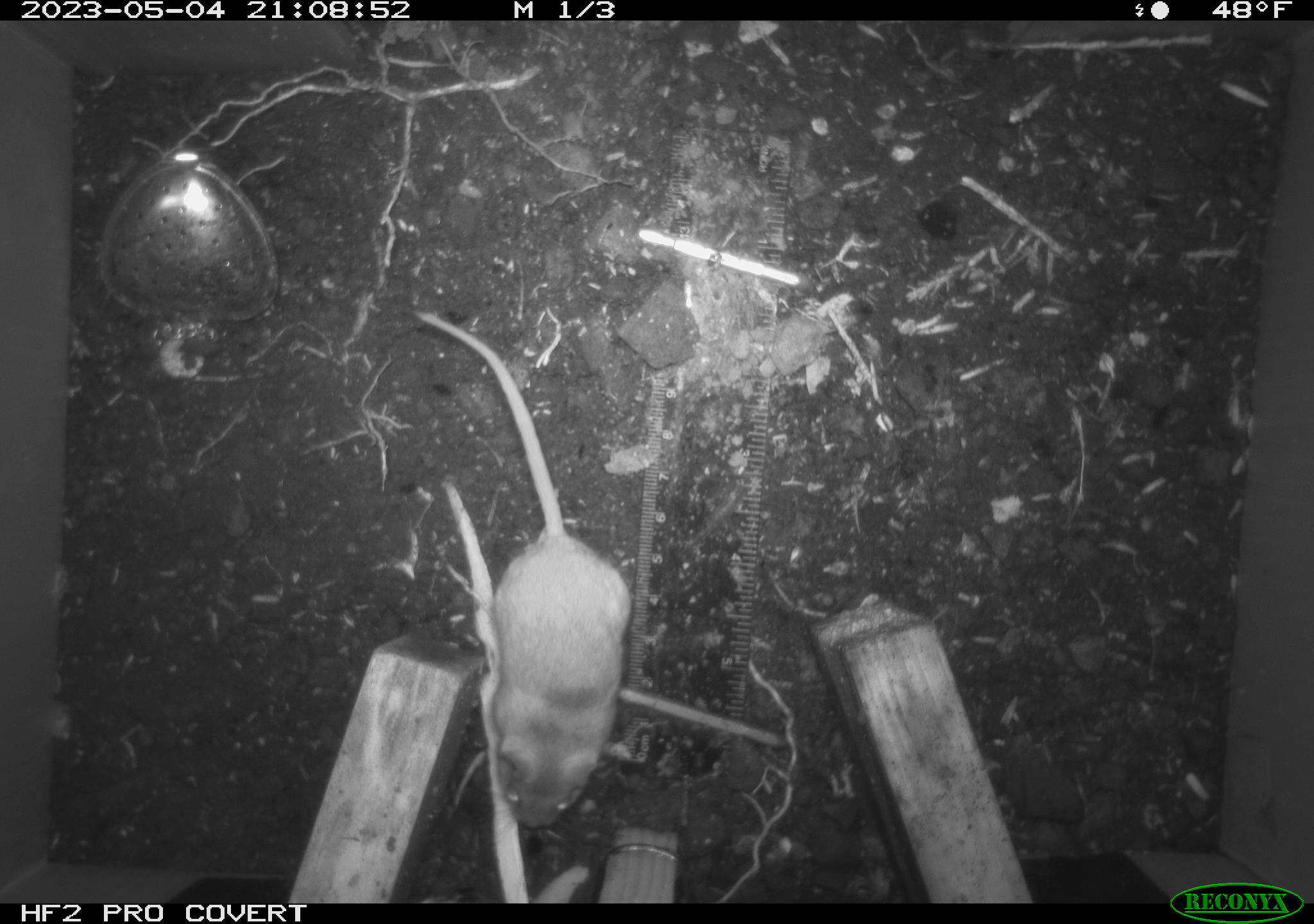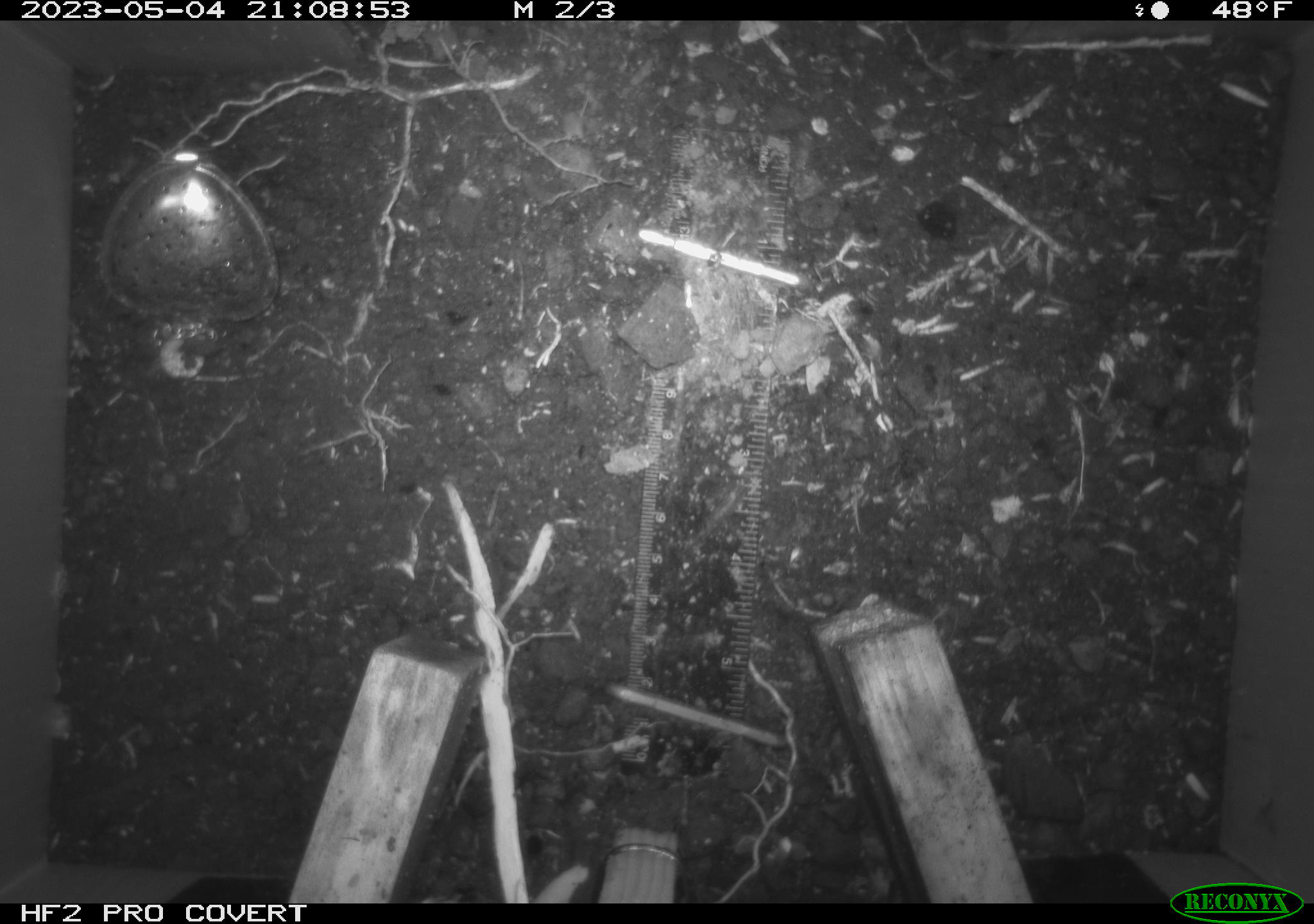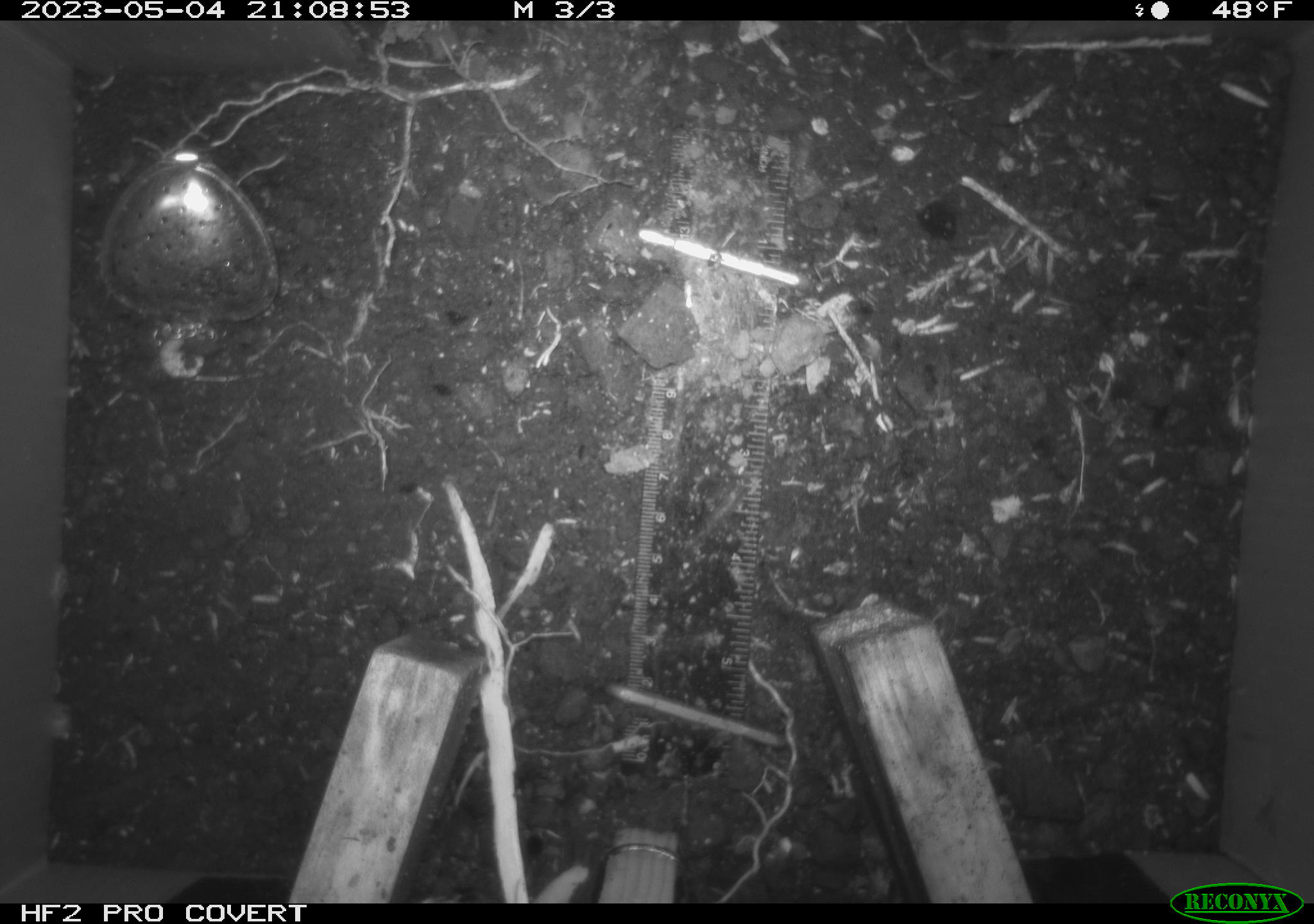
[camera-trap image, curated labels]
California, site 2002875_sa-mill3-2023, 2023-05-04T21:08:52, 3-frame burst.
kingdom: Animalia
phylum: Chordata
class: Mammalia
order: Rodentia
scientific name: Rodentia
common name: mouse species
Mouse species (Rodentia).